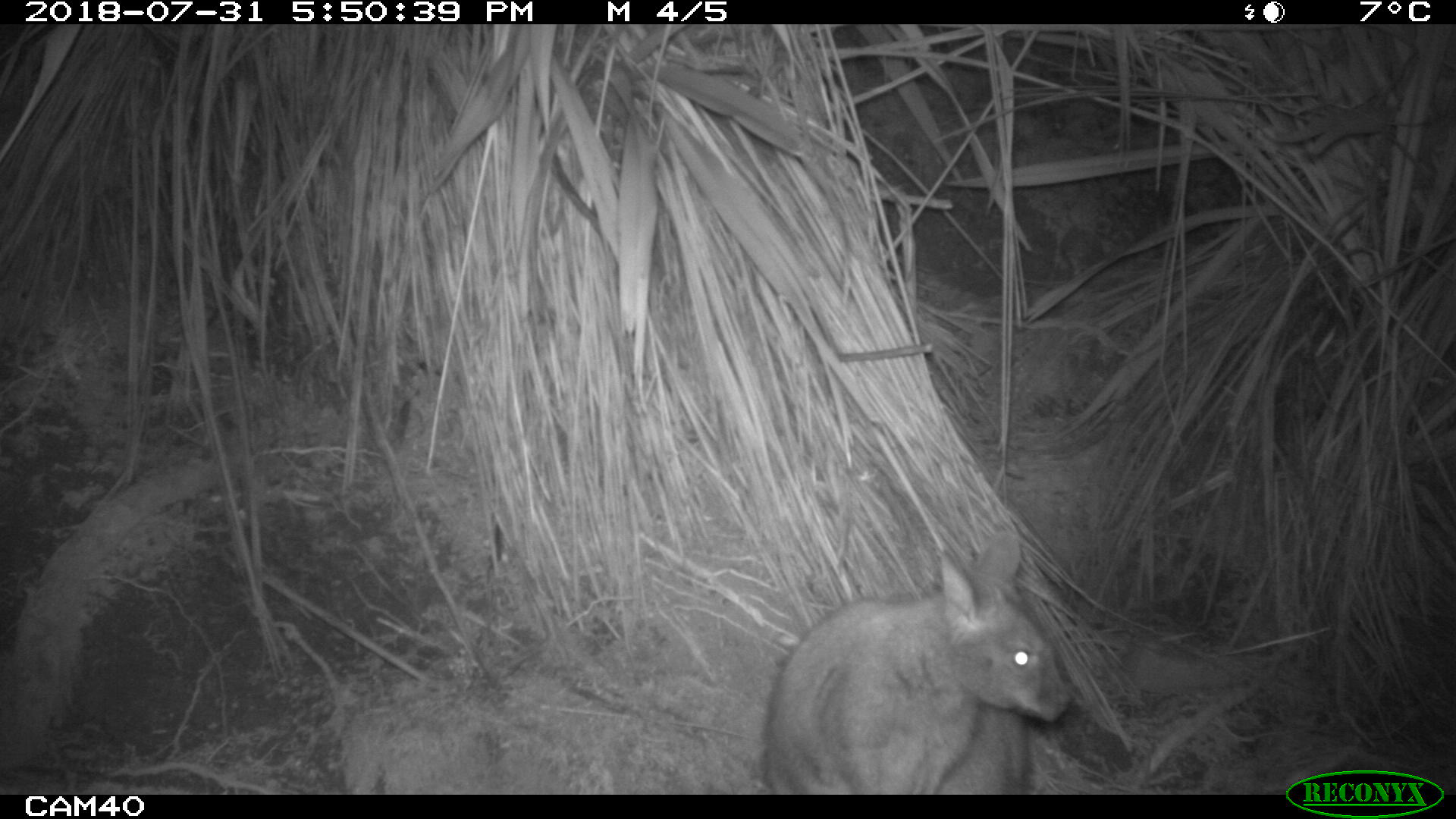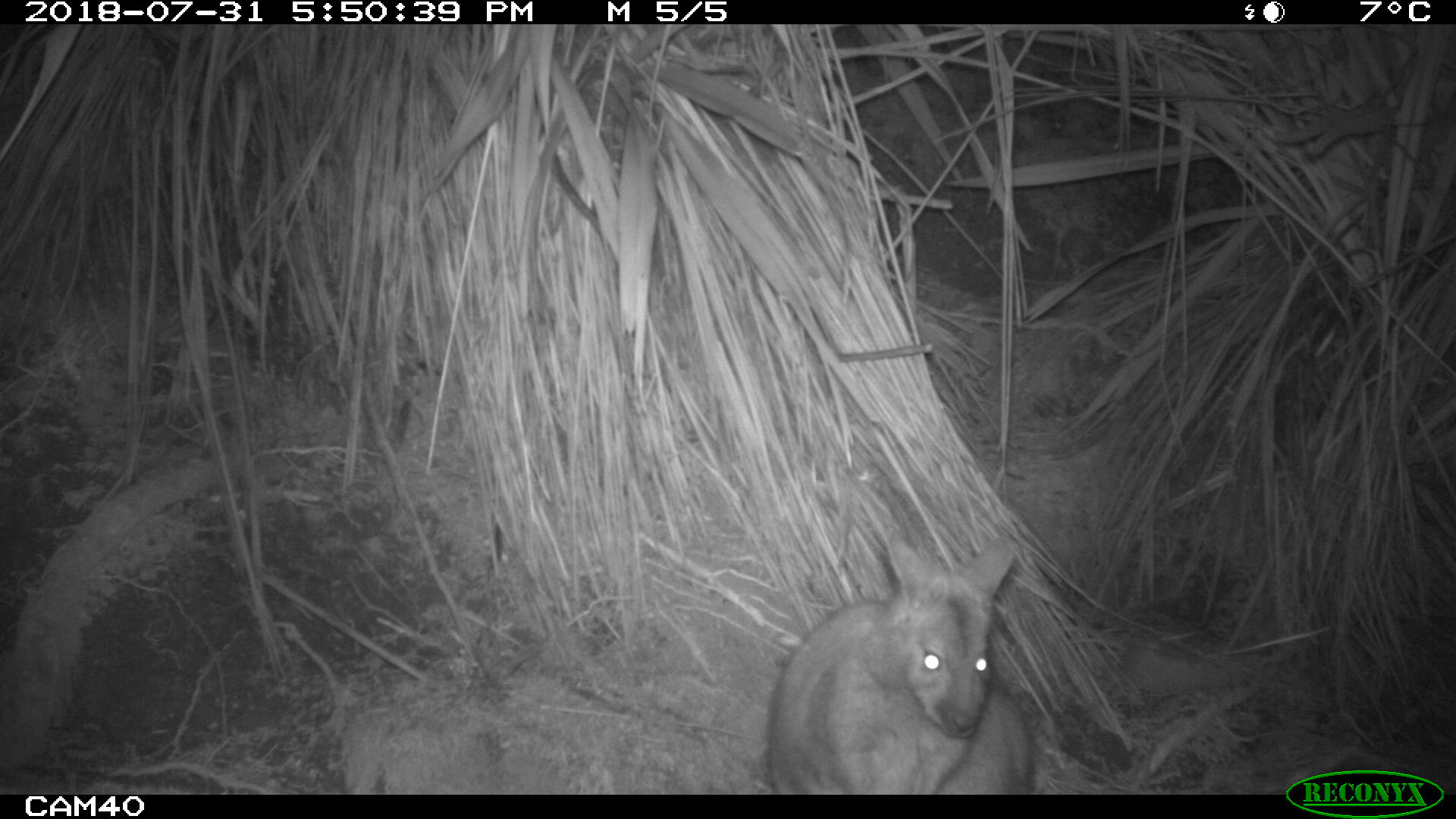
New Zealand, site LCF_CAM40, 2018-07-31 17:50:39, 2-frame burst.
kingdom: Animalia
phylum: Chordata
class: Mammalia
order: Diprotodontia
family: Macropodidae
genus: Notamacropus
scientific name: Notamacropus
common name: wallaby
Wallaby (Notamacropus).